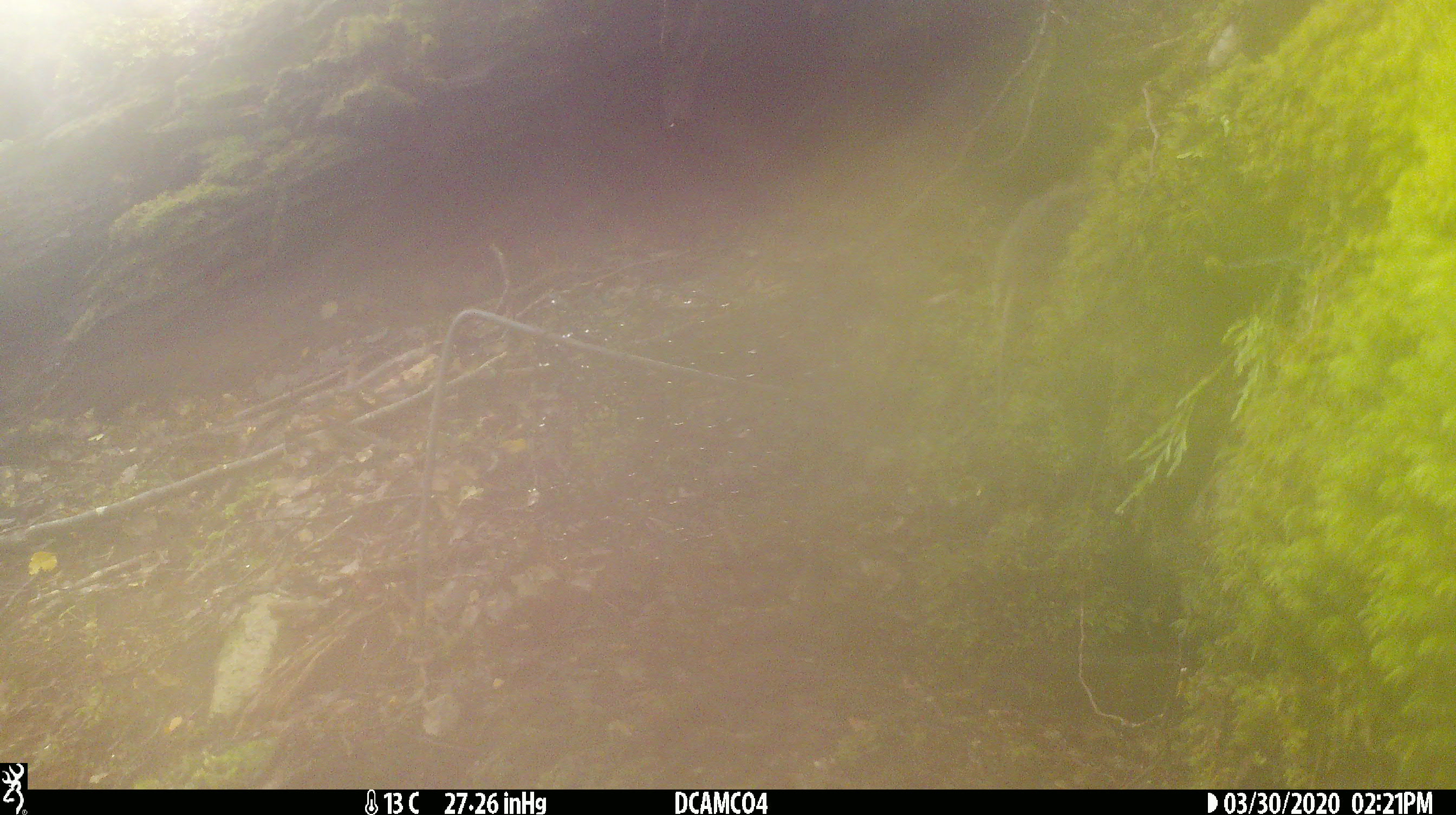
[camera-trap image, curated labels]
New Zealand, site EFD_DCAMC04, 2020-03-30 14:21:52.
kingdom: Animalia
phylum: Chordata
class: Mammalia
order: Rodentia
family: Muridae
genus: Mus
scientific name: Mus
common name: mouse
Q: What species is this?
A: Mouse (Mus).